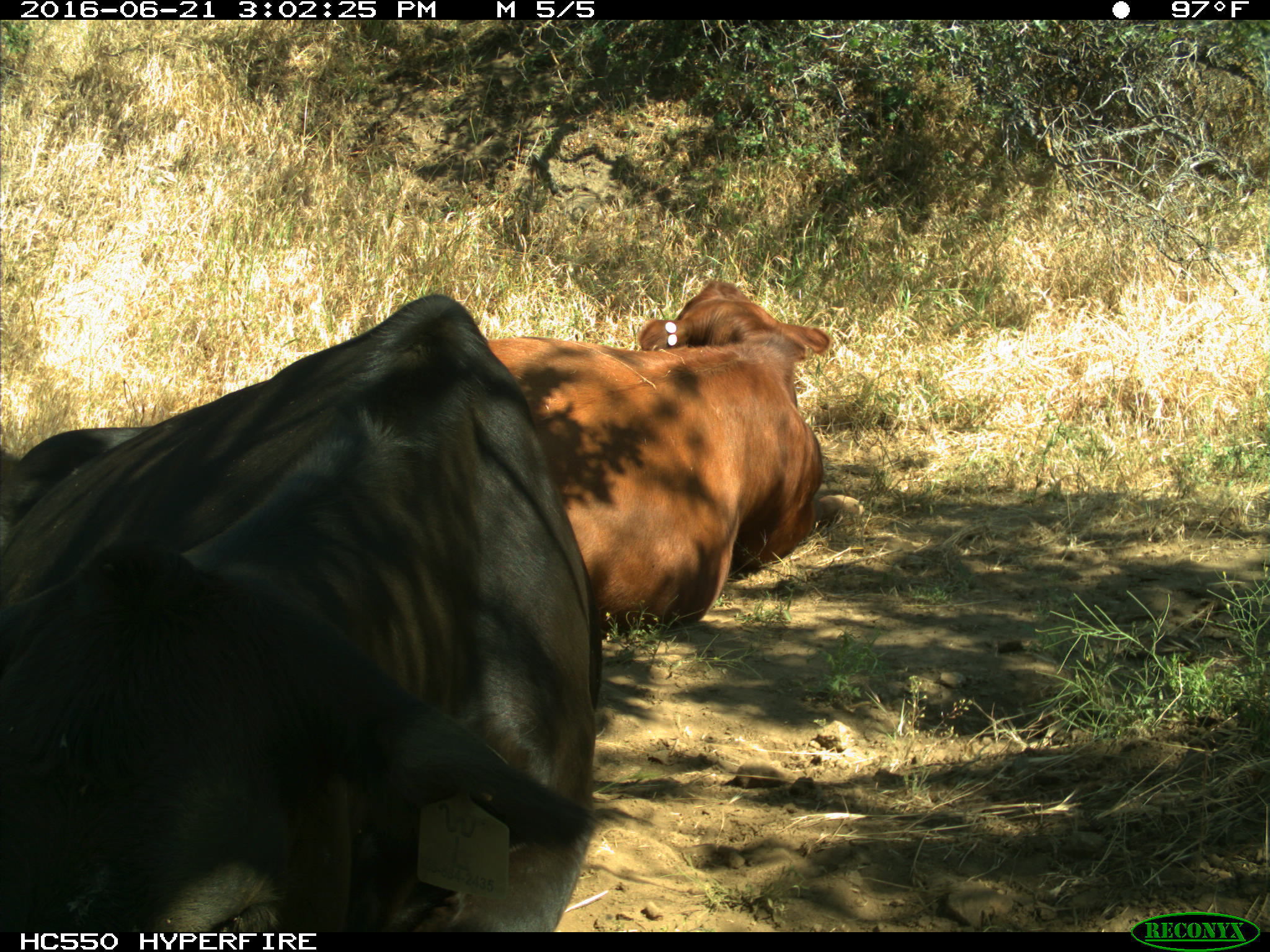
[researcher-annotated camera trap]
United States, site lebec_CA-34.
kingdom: Animalia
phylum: Chordata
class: Mammalia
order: Artiodactyla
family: Bovidae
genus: Bos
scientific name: Bos taurus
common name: domestic cow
Bos taurus (domestic cow).